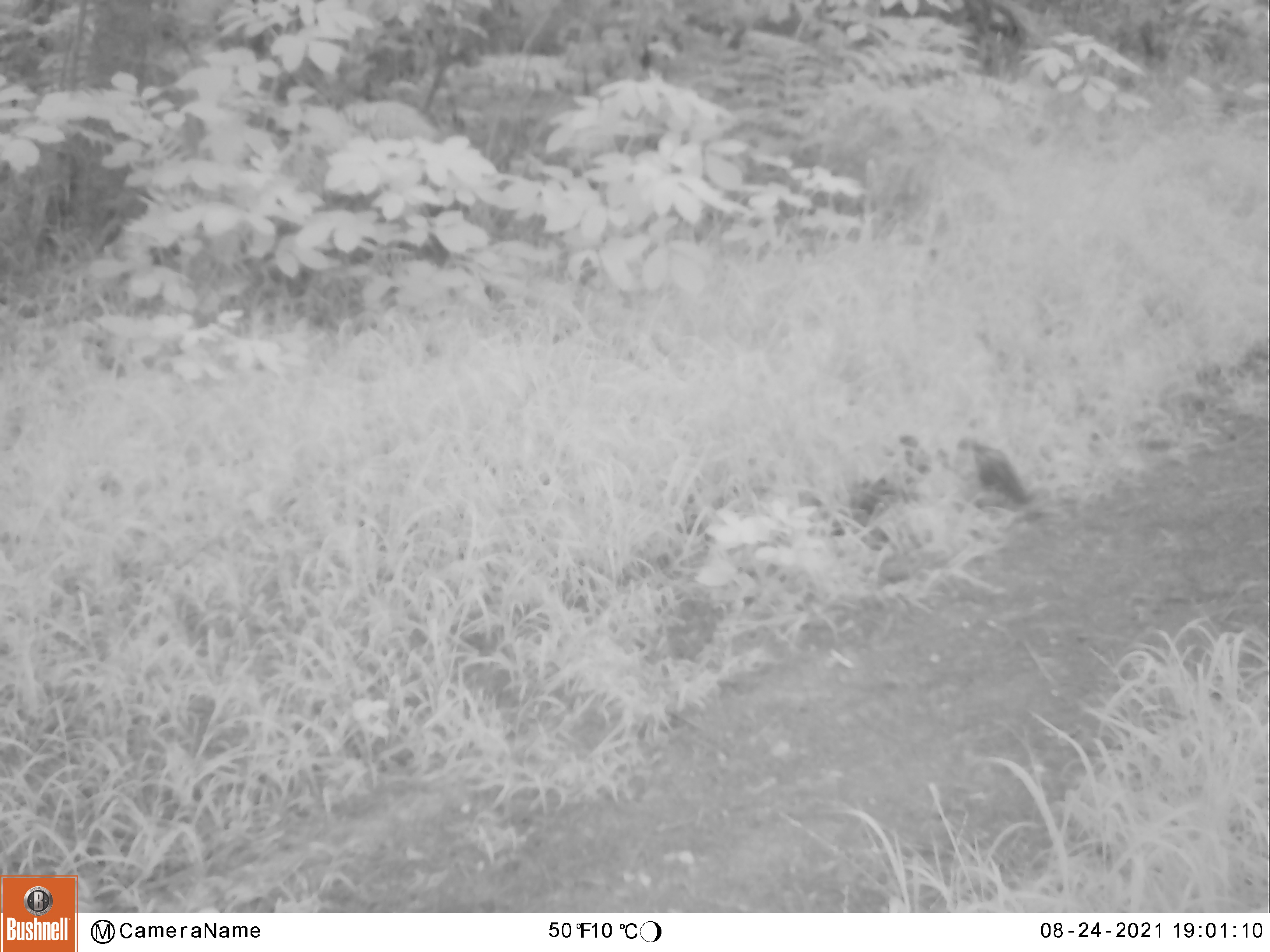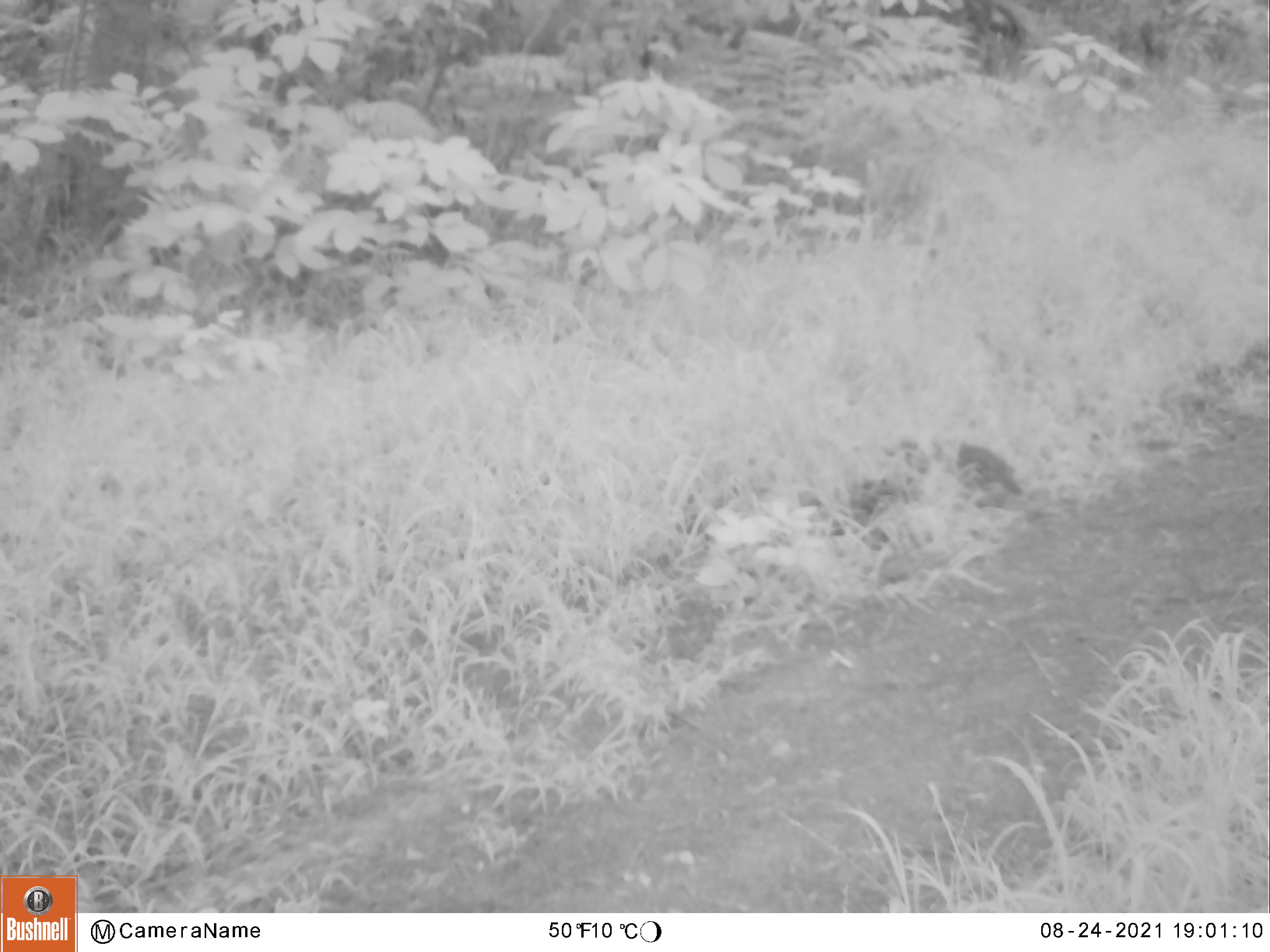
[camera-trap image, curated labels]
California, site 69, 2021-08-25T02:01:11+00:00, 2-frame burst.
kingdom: Animalia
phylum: Chordata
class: Aves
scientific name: Aves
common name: bird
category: unknown bird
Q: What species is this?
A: Unknown bird (bird) (Aves).